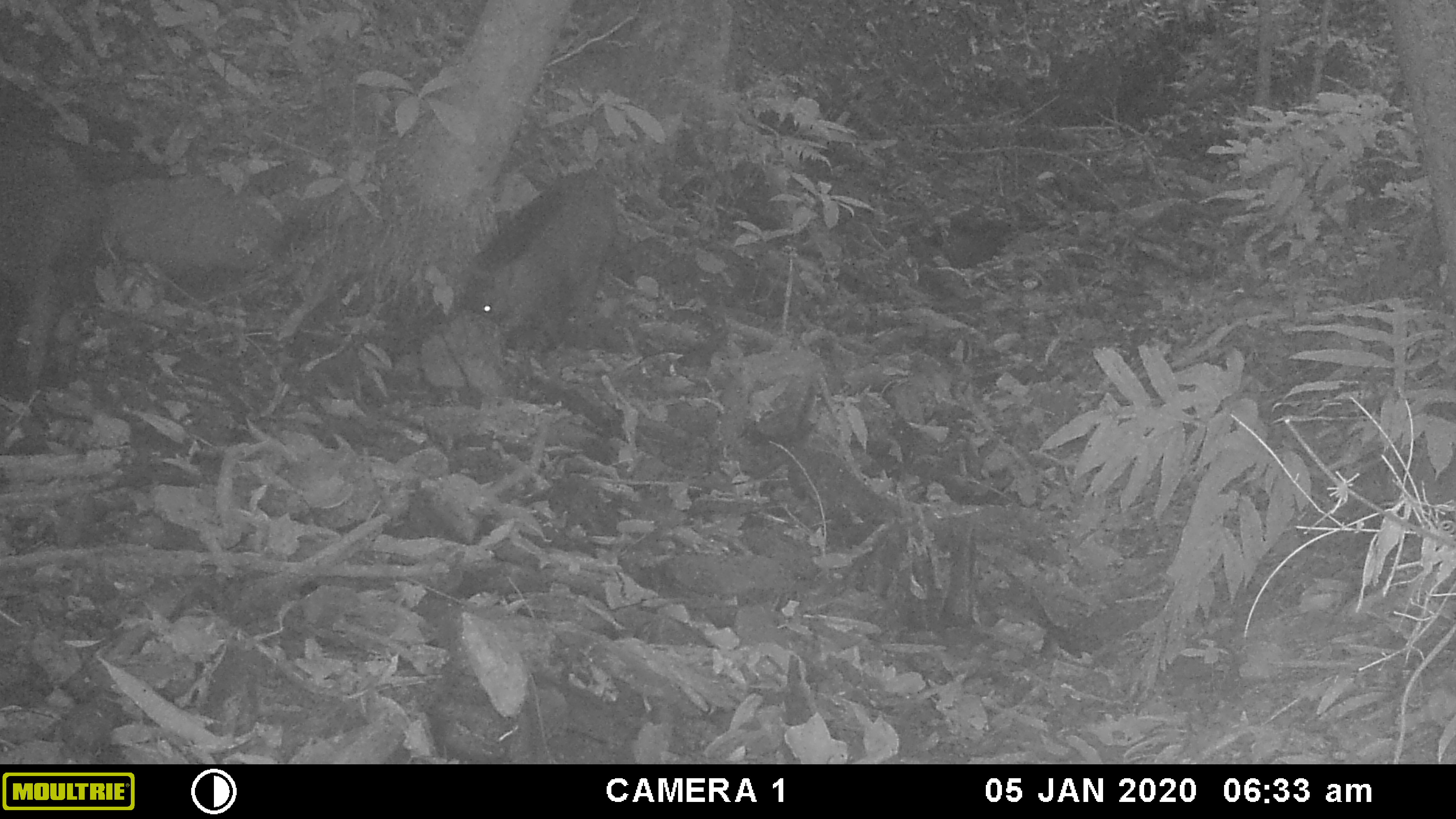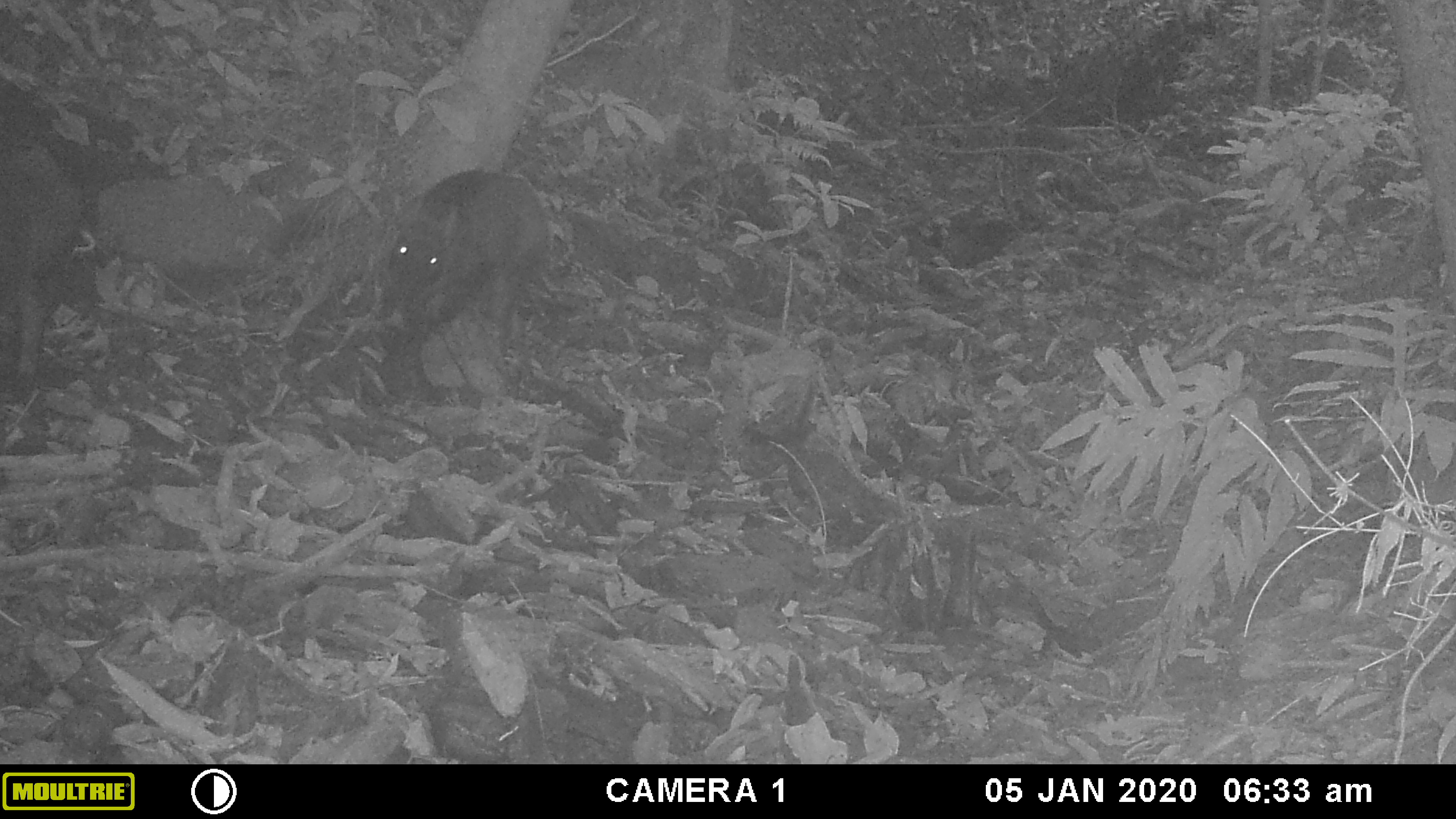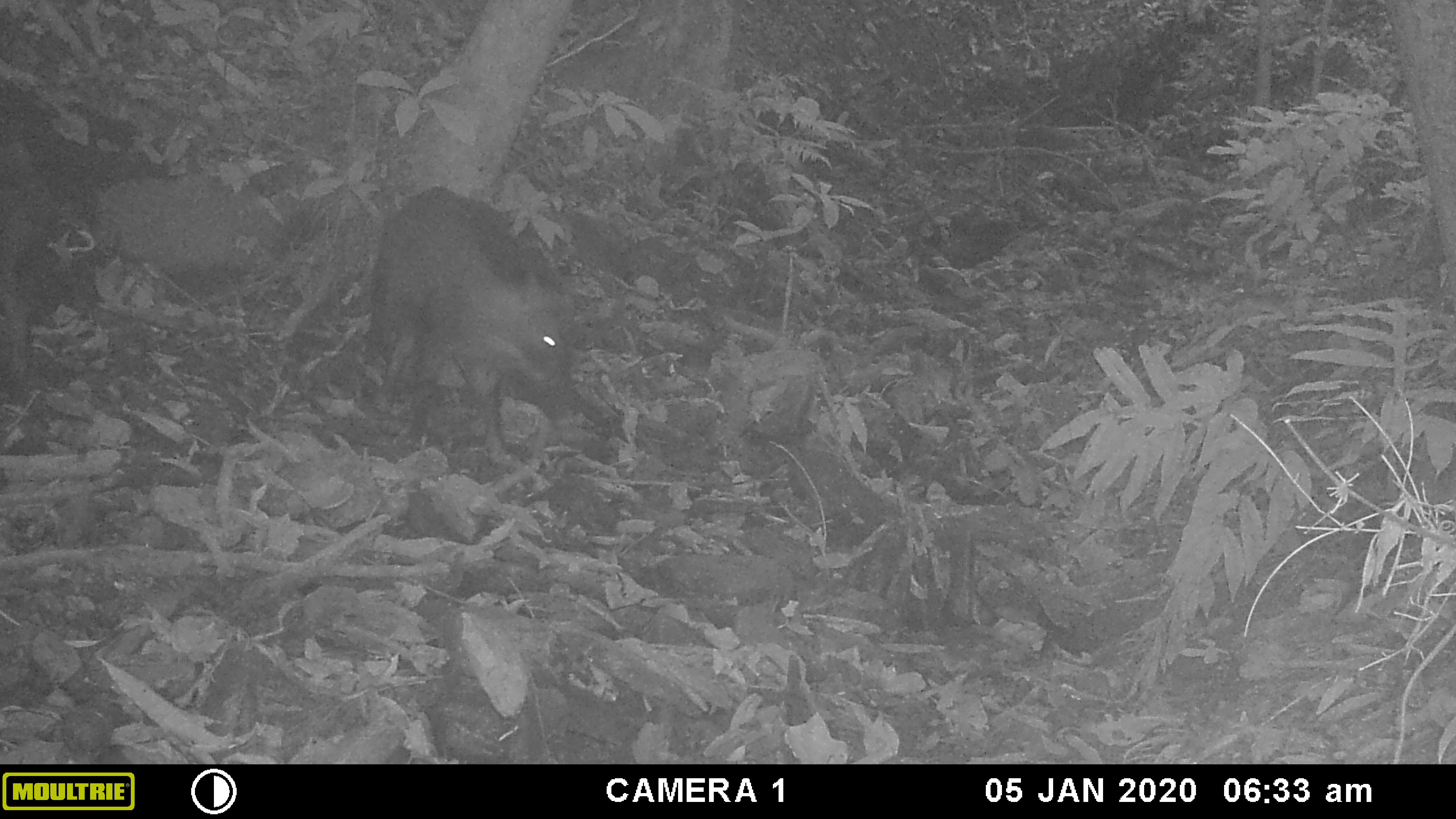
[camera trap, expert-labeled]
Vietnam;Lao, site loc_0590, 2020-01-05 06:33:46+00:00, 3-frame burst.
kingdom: Animalia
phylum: Chordata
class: Mammalia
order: Artiodactyla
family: Suidae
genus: Sus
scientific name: Sus scrofa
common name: eurasian wild pig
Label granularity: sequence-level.